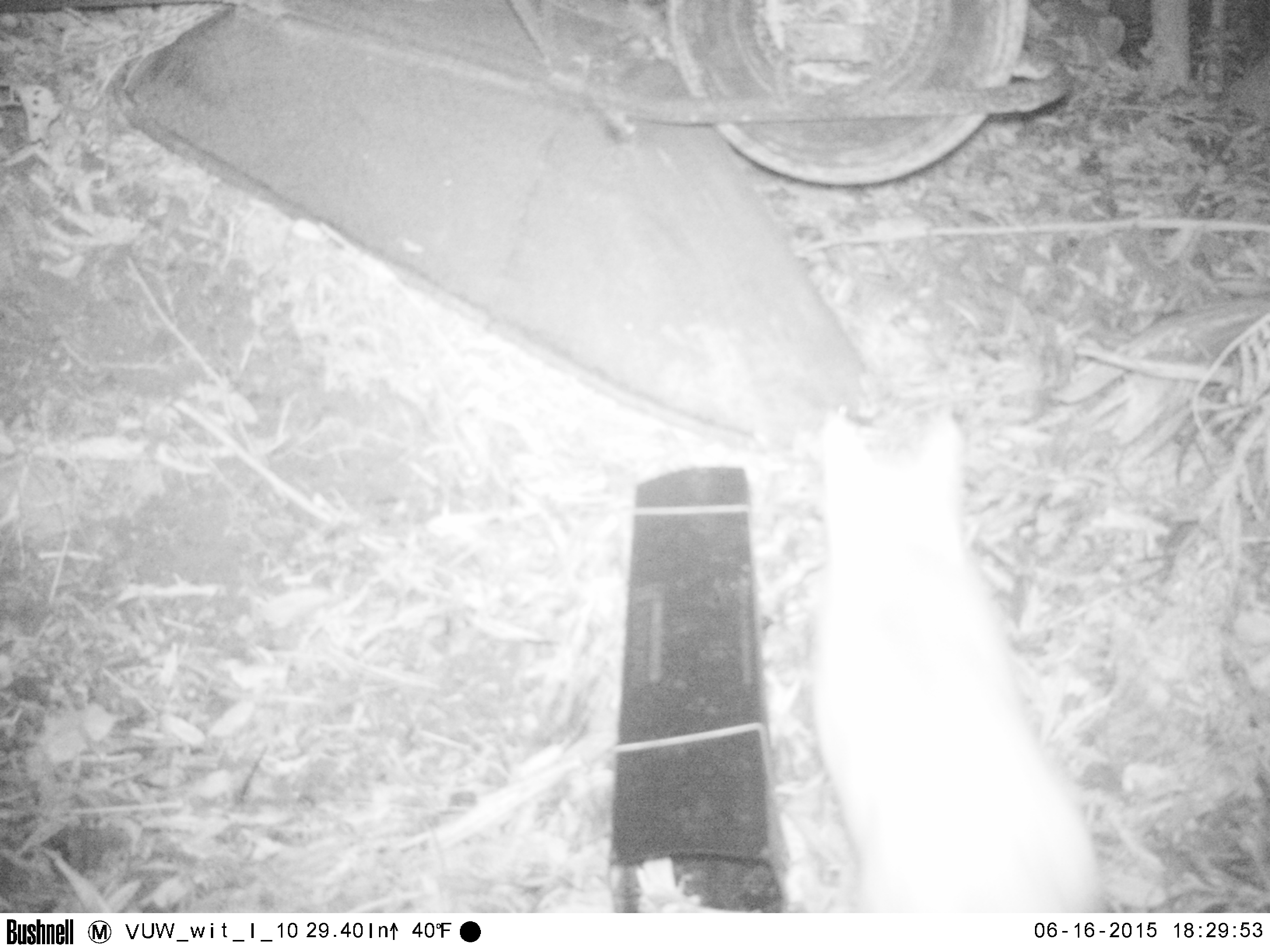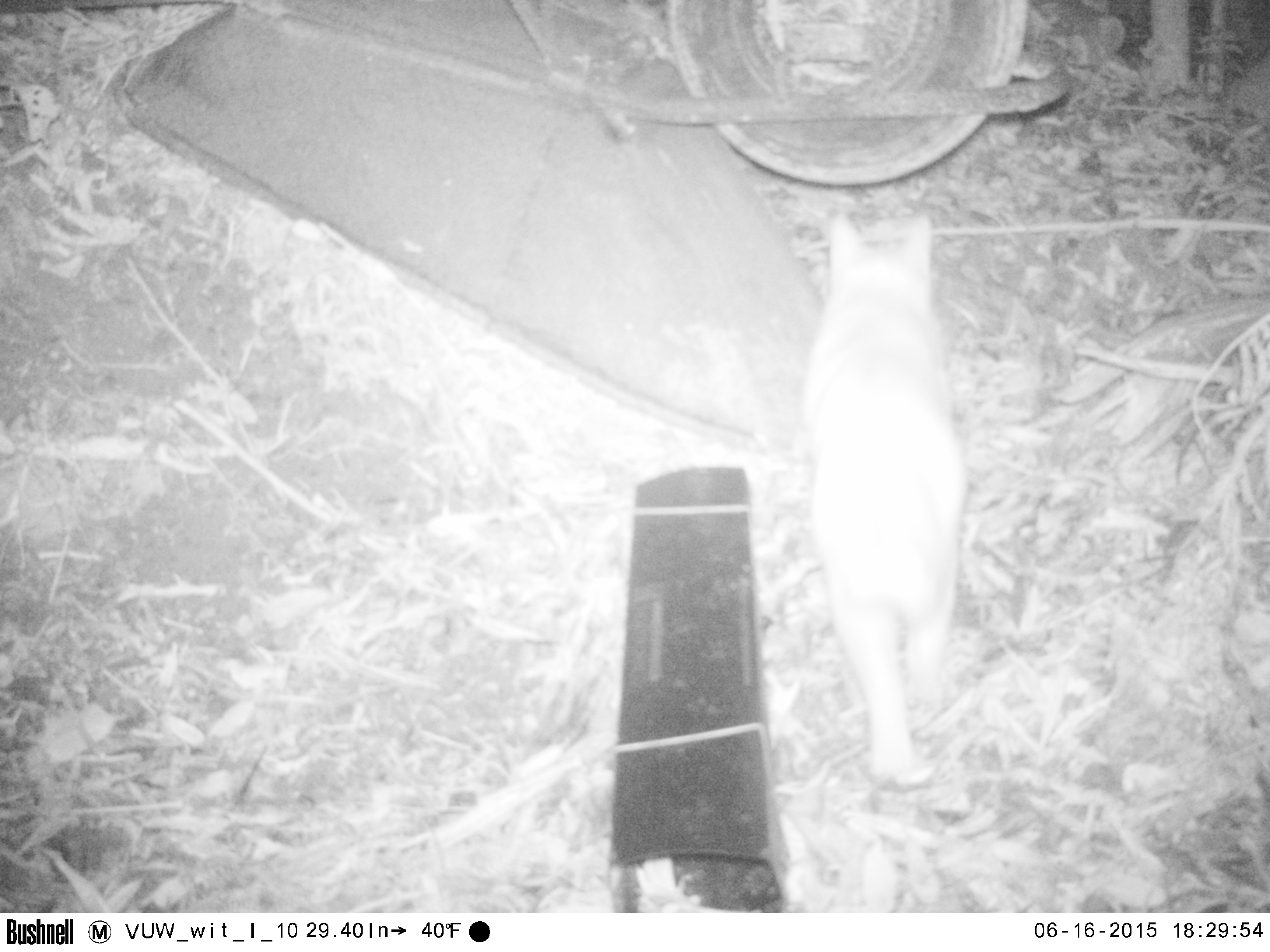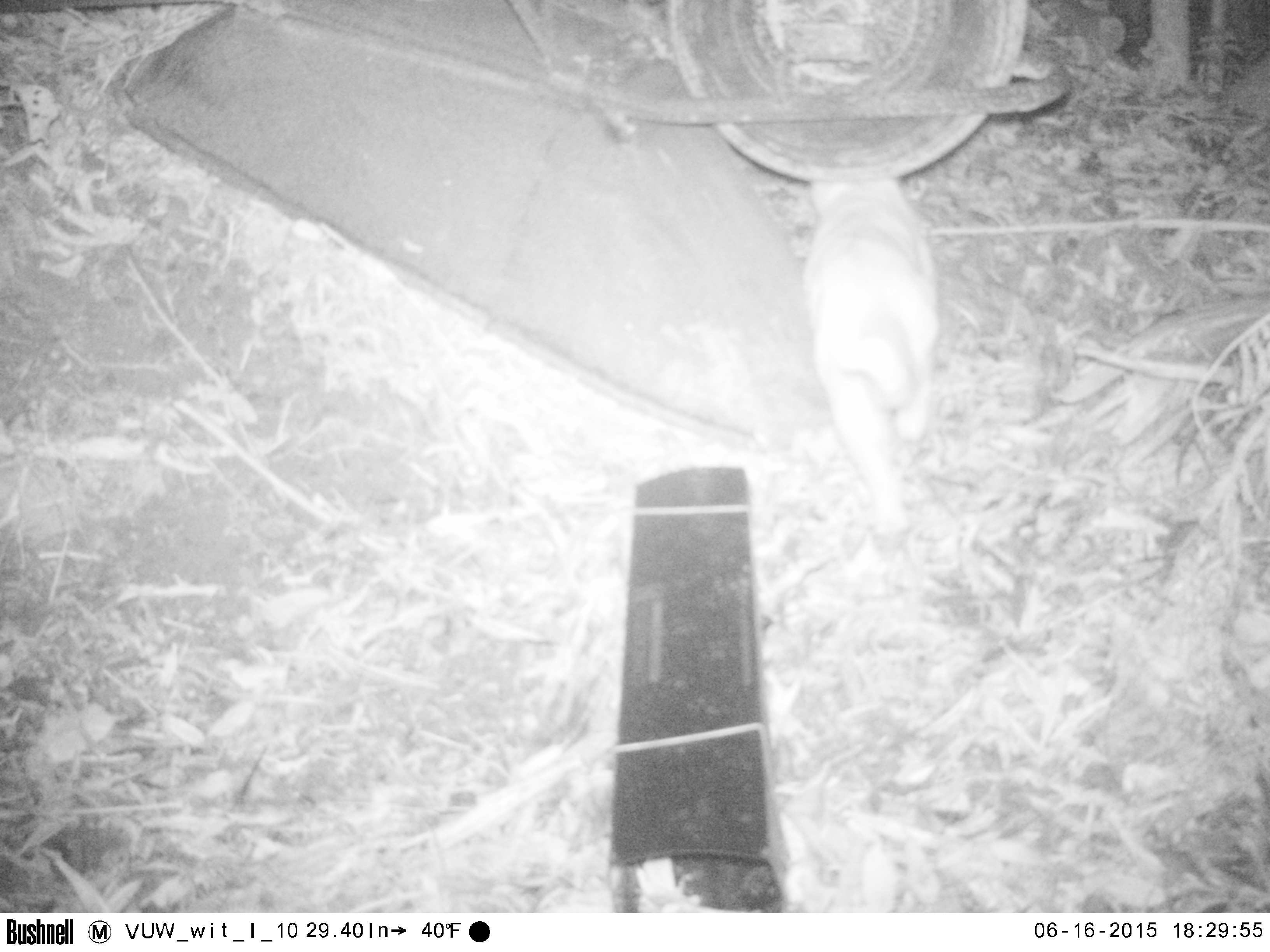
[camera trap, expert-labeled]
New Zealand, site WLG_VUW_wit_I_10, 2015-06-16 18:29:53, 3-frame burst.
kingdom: Animalia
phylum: Chordata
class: Mammalia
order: Carnivora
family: Felidae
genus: Felis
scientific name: Felis catus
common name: domestic cat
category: cat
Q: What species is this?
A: Cat (domestic cat) (Felis catus).